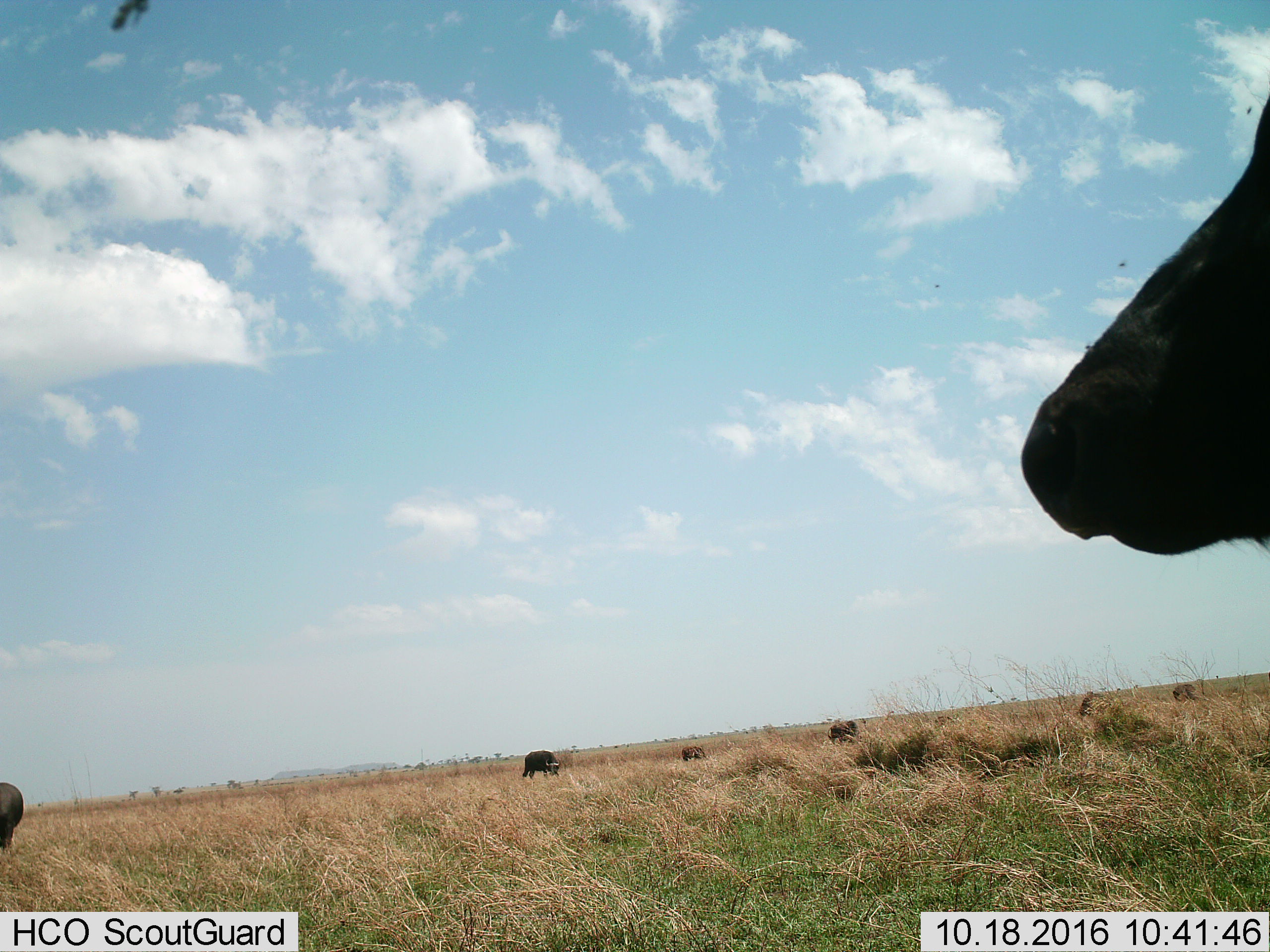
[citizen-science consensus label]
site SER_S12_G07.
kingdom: Animalia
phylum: Chordata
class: Mammalia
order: Artiodactyla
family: Bovidae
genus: Syncerus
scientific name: Syncerus caffer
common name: african buffalo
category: buffalo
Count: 5.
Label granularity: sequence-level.